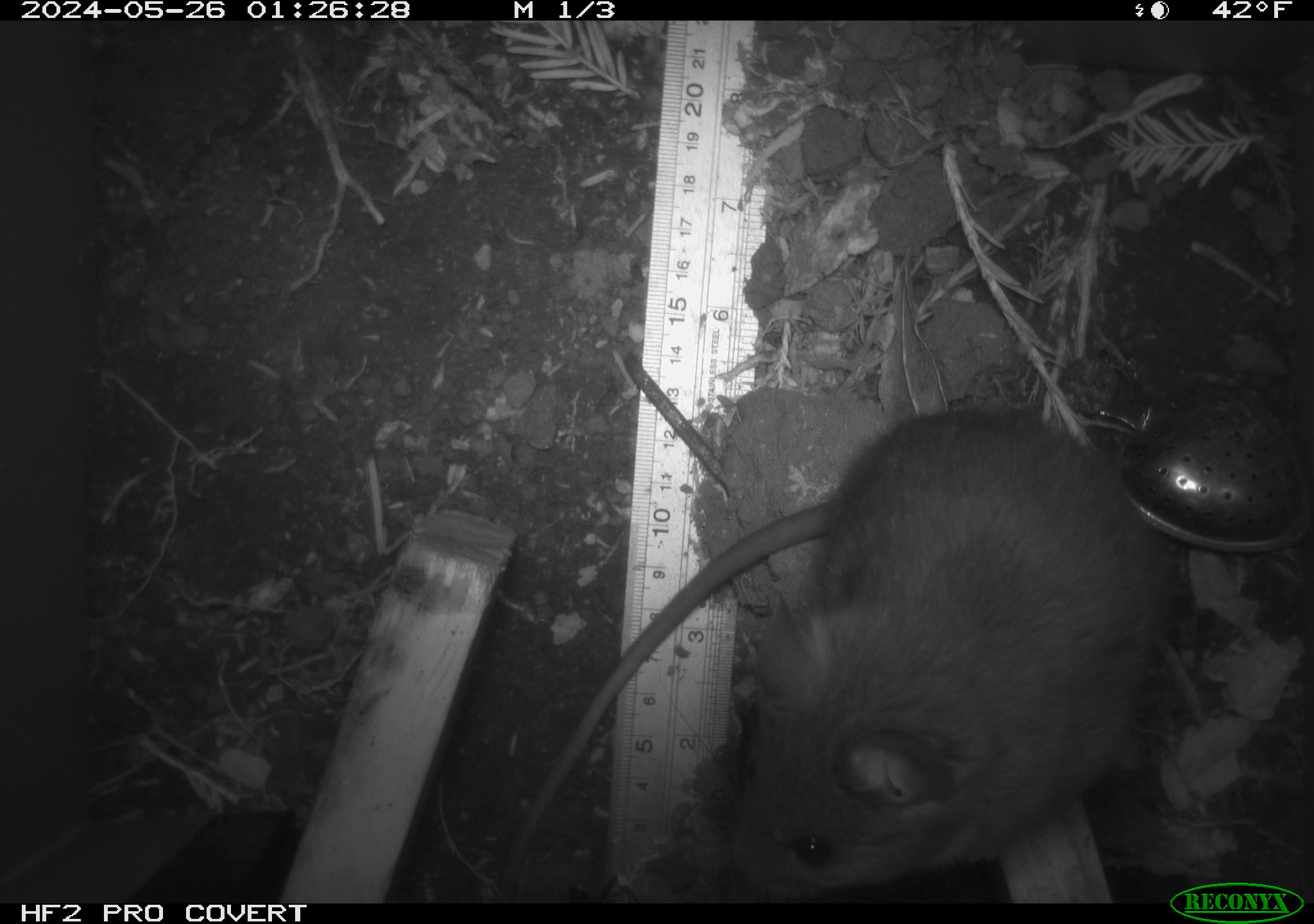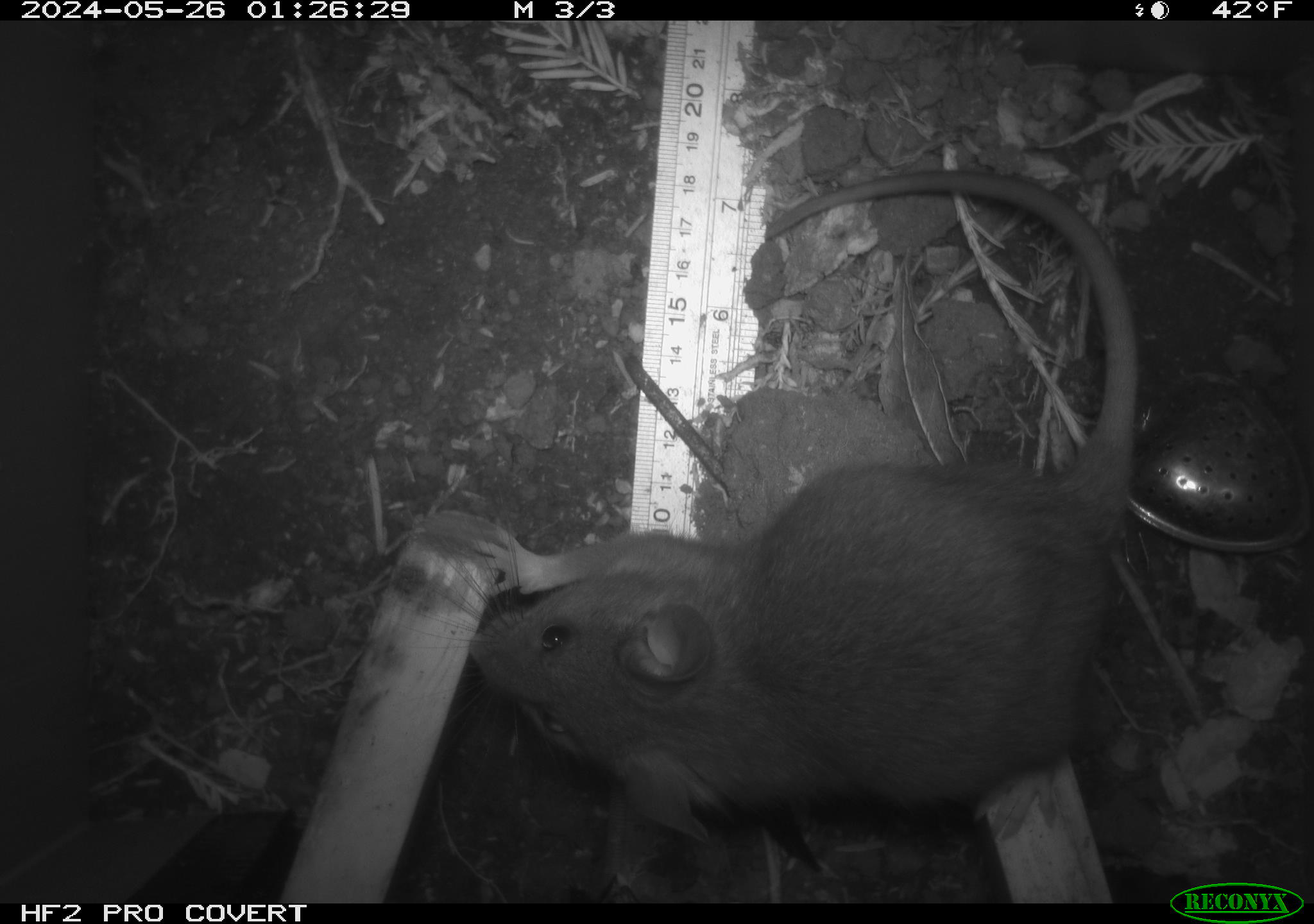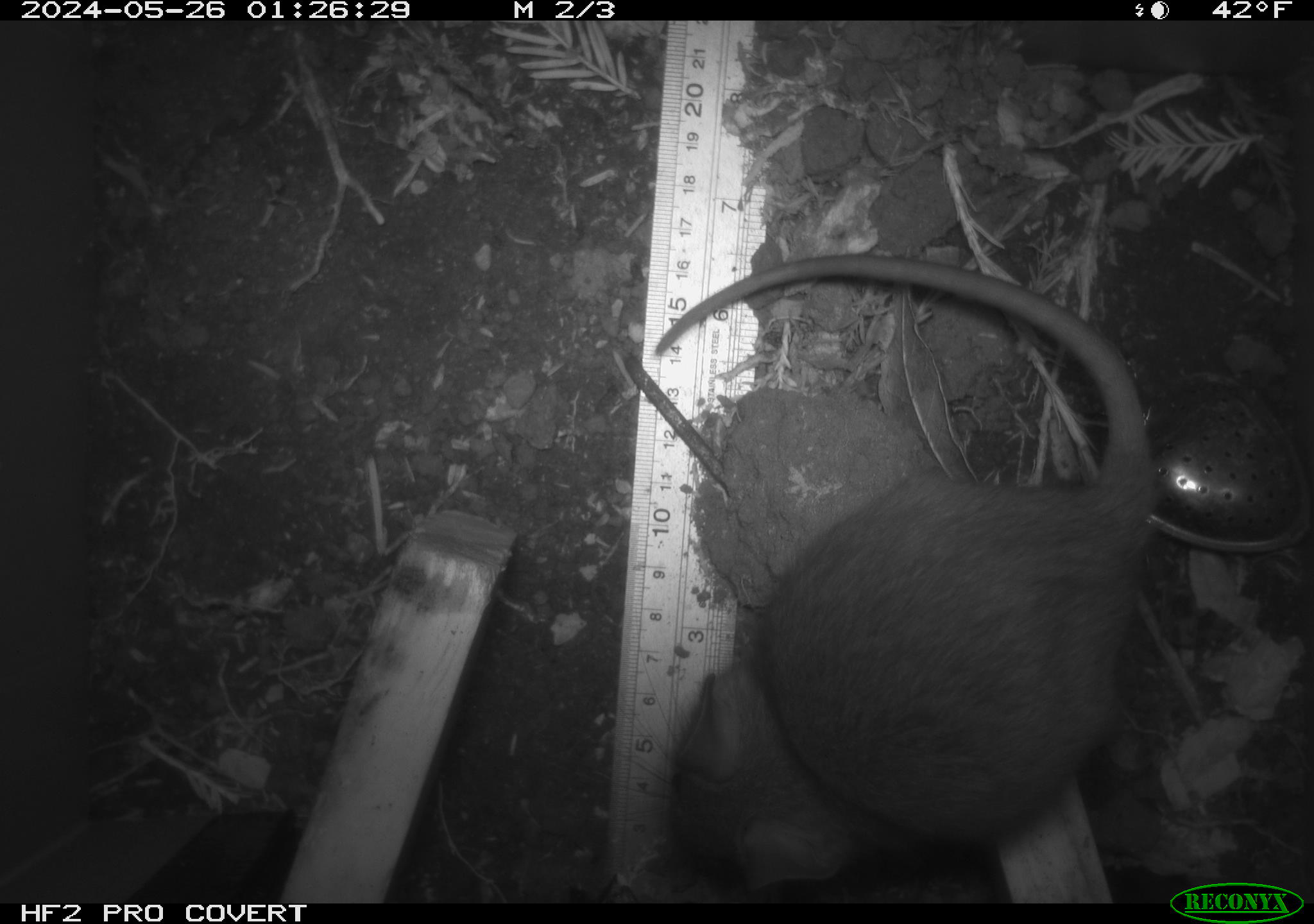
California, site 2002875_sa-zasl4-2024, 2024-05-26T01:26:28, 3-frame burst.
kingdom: Animalia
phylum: Chordata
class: Mammalia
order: Rodentia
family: Cricetidae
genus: Neotoma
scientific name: Neotoma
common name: pack rat or woodrat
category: neotoma species